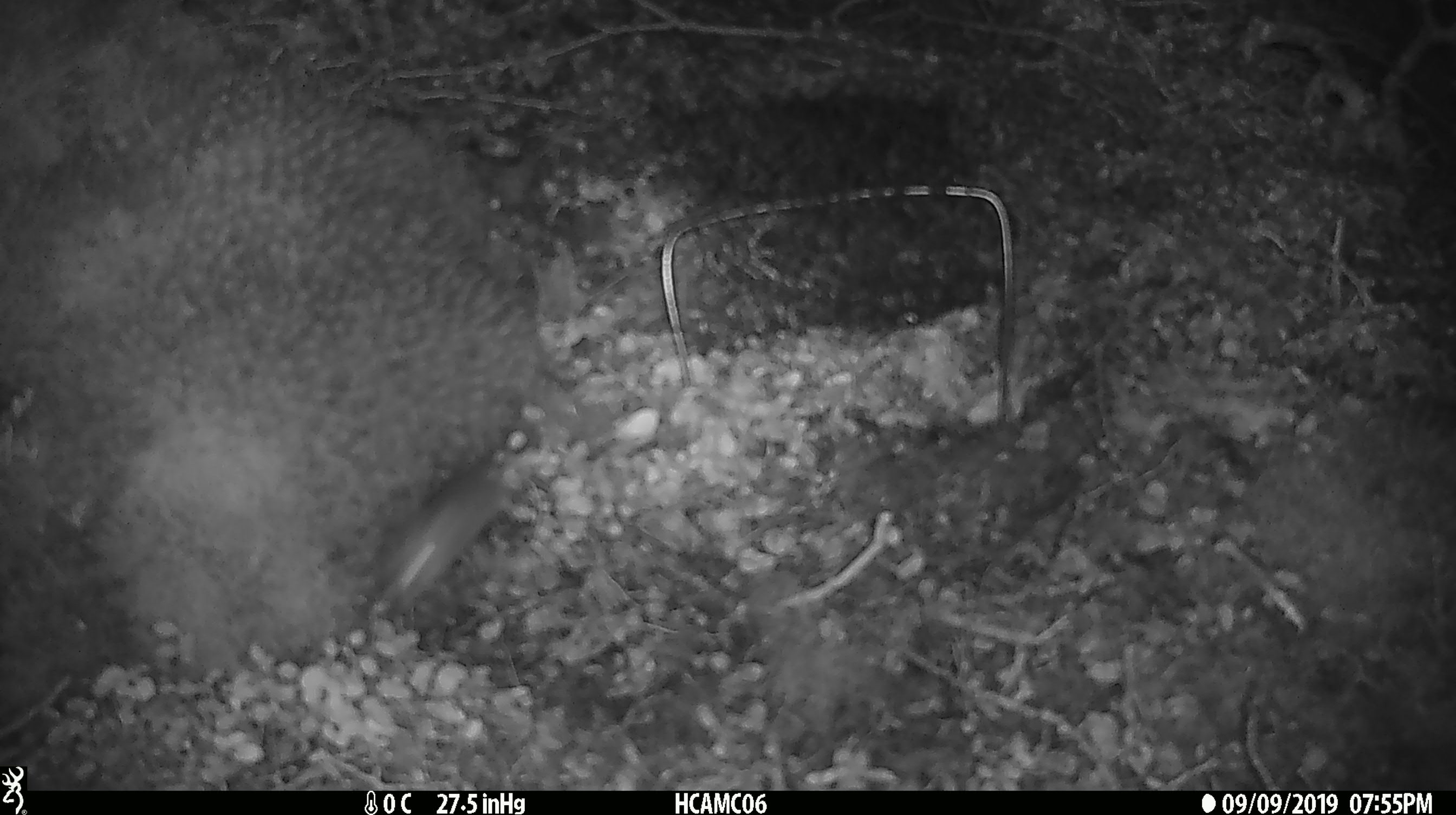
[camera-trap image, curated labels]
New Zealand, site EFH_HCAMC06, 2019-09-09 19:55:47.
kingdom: Animalia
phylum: Chordata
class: Mammalia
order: Rodentia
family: Muridae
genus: Mus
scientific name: Mus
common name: mouse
Mouse (Mus).